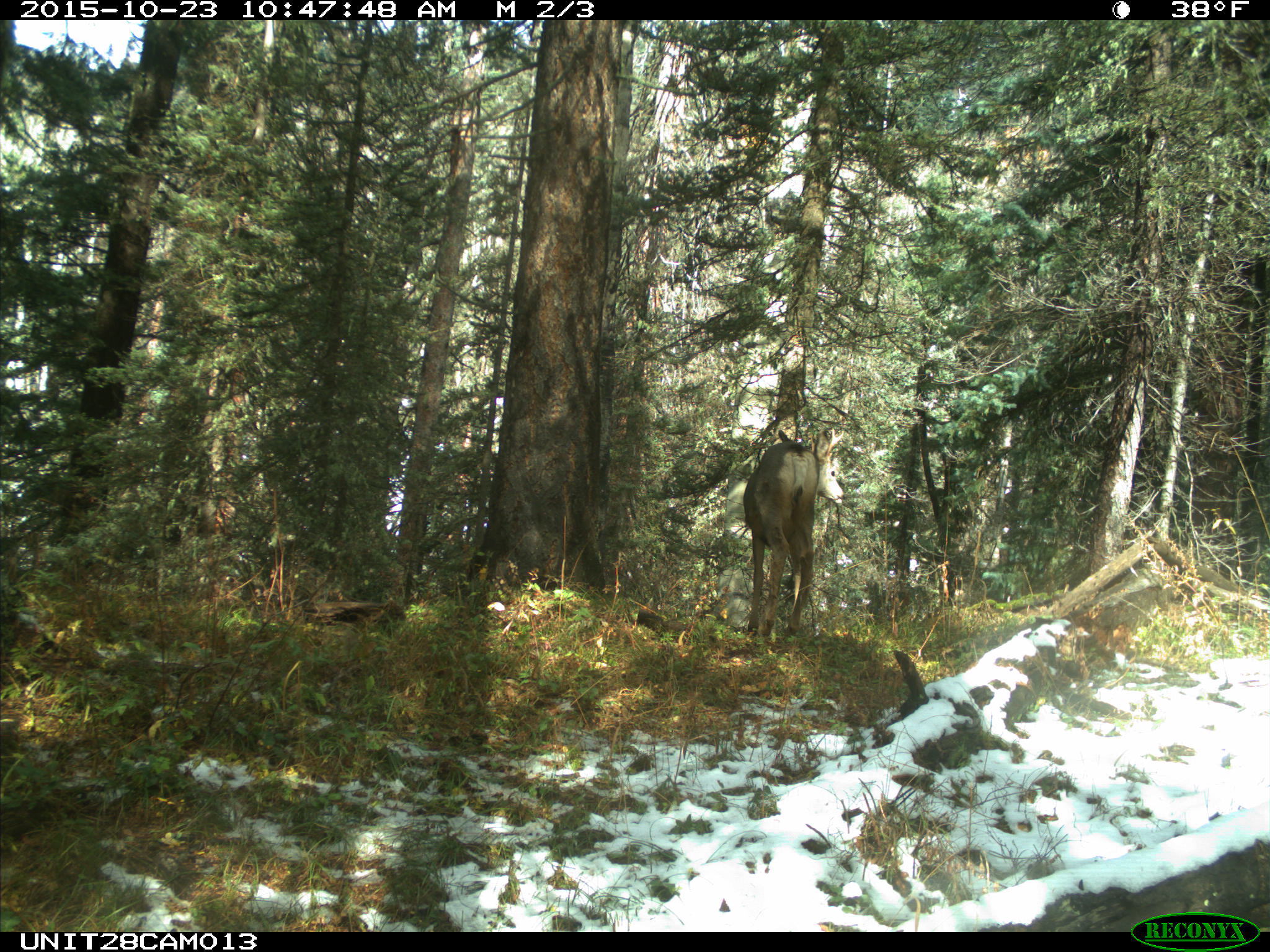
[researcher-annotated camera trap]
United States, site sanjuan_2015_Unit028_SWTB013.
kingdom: Animalia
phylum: Chordata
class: Mammalia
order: Artiodactyla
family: Cervidae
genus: Odocoileus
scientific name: Odocoileus hemionus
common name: mule deer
Odocoileus hemionus (mule deer).